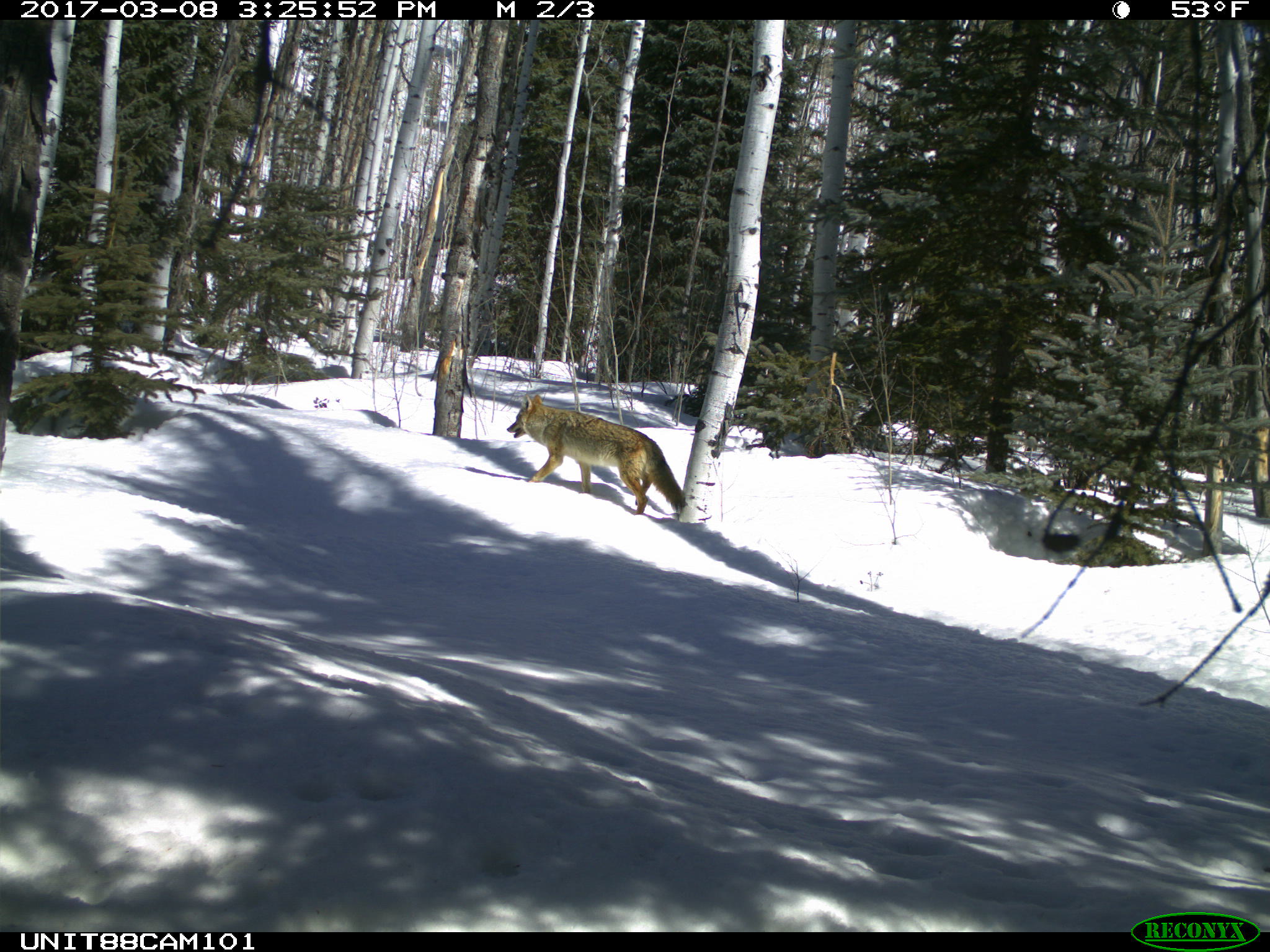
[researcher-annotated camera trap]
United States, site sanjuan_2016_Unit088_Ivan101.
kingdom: Animalia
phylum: Chordata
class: Mammalia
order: Carnivora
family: Canidae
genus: Canis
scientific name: Canis latrans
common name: coyote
Canis latrans (coyote).